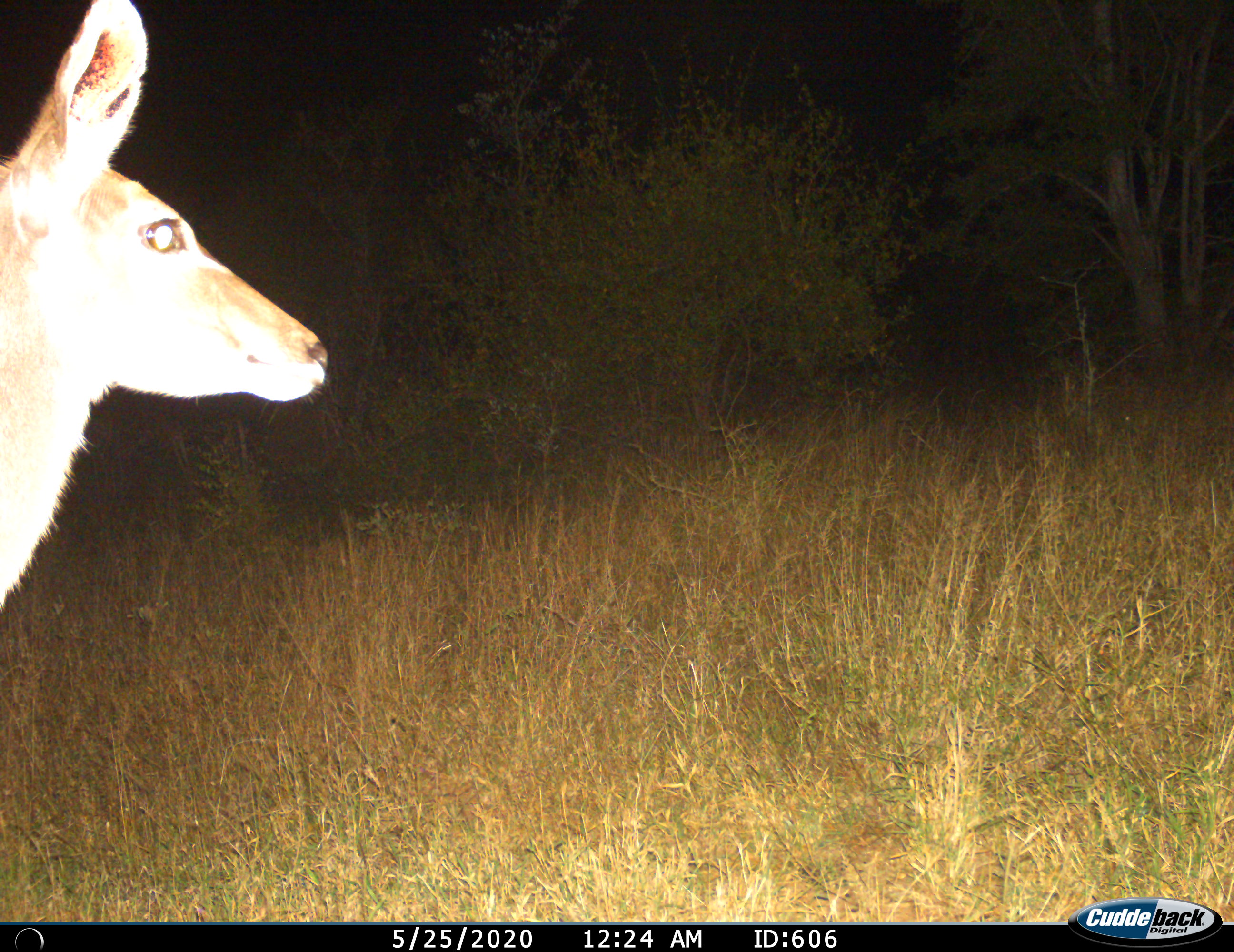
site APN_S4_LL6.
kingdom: Animalia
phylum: Chordata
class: Mammalia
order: Artiodactyla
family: Bovidae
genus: Aepyceros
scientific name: Aepyceros melampus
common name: impala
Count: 1.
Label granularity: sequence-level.